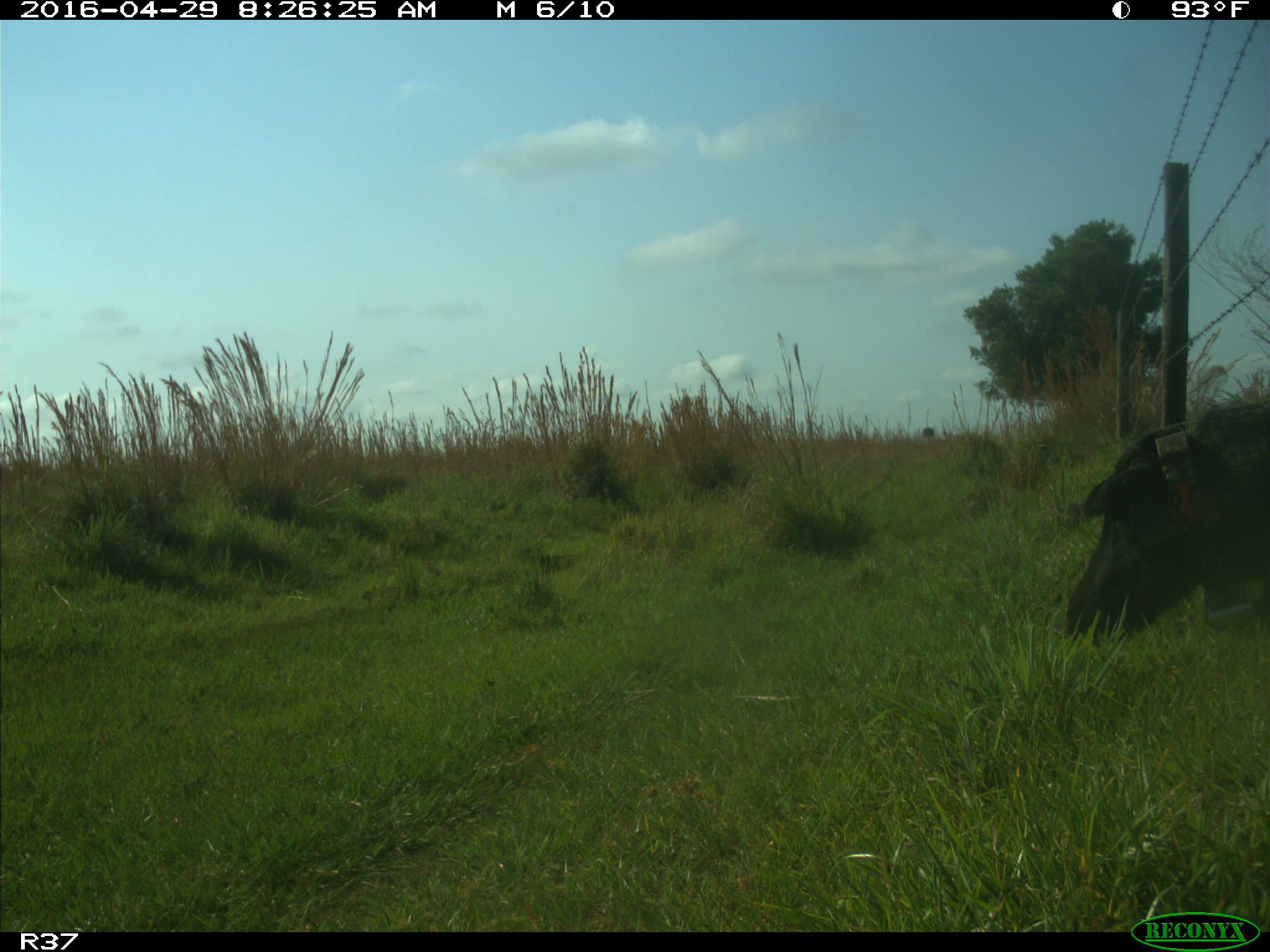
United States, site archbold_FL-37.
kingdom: Animalia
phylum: Chordata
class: Mammalia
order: Artiodactyla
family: Suidae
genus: Sus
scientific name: Sus scrofa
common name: wild boar